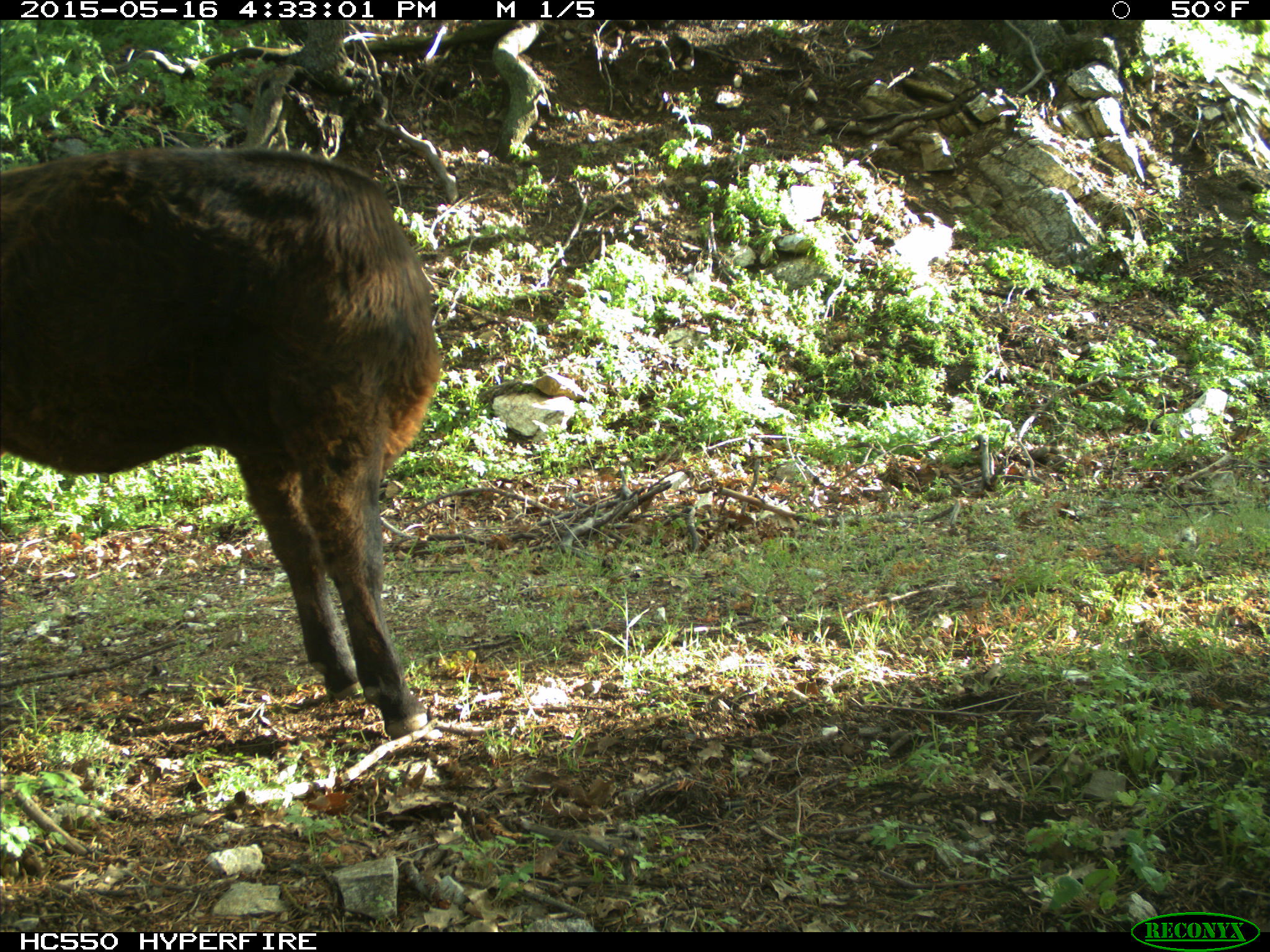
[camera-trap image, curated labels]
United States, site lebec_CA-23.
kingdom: Animalia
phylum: Chordata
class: Mammalia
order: Artiodactyla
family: Bovidae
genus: Bos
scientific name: Bos taurus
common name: domestic cow